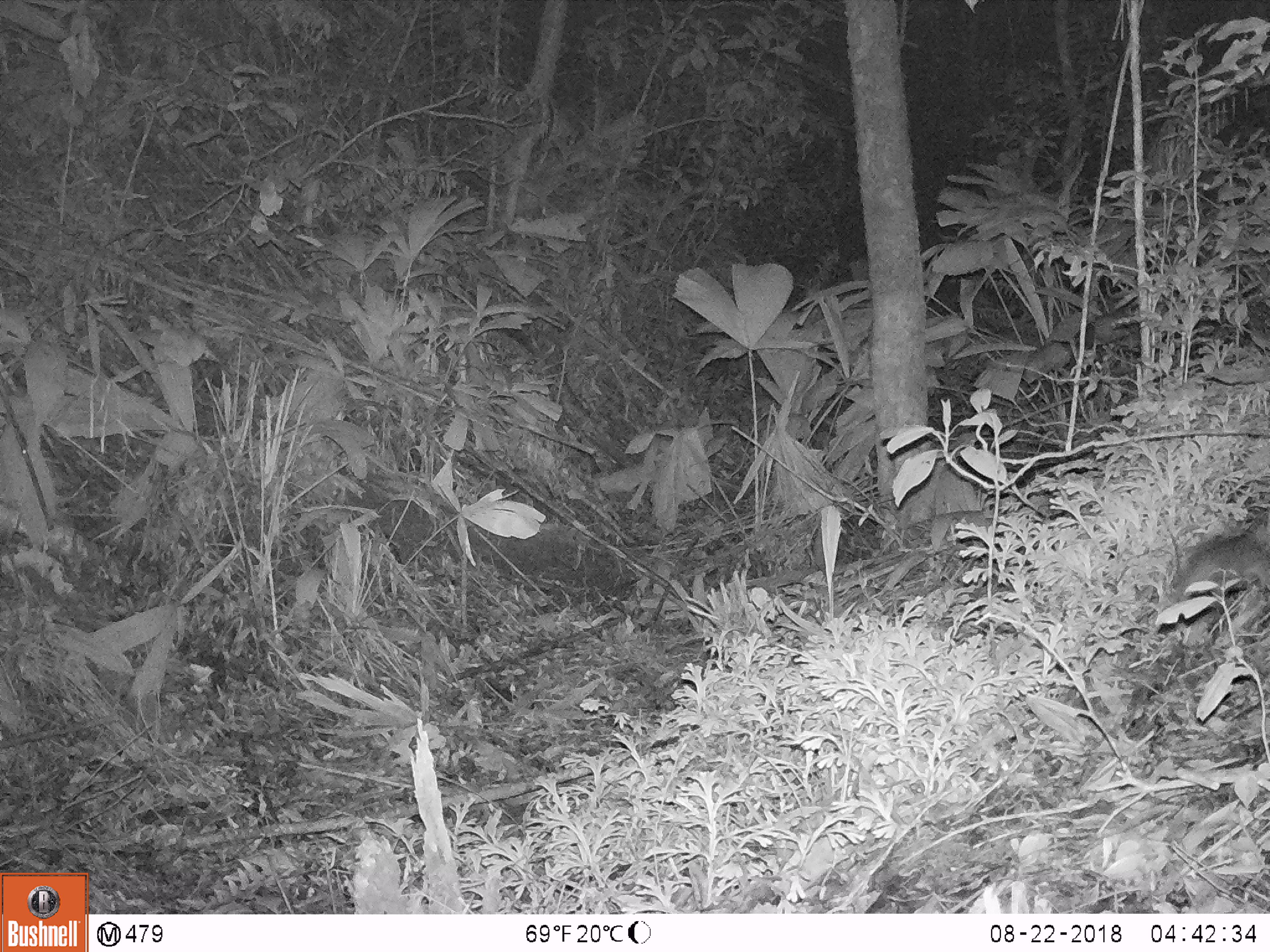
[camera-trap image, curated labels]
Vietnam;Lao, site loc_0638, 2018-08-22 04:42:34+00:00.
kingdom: Animalia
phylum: Chordata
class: Mammalia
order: Rodentia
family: Muridae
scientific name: Muridae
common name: old-world mice and rats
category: unidentified murid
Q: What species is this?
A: Unidentified murid (old-world mice and rats) (Muridae).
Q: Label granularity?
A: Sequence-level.